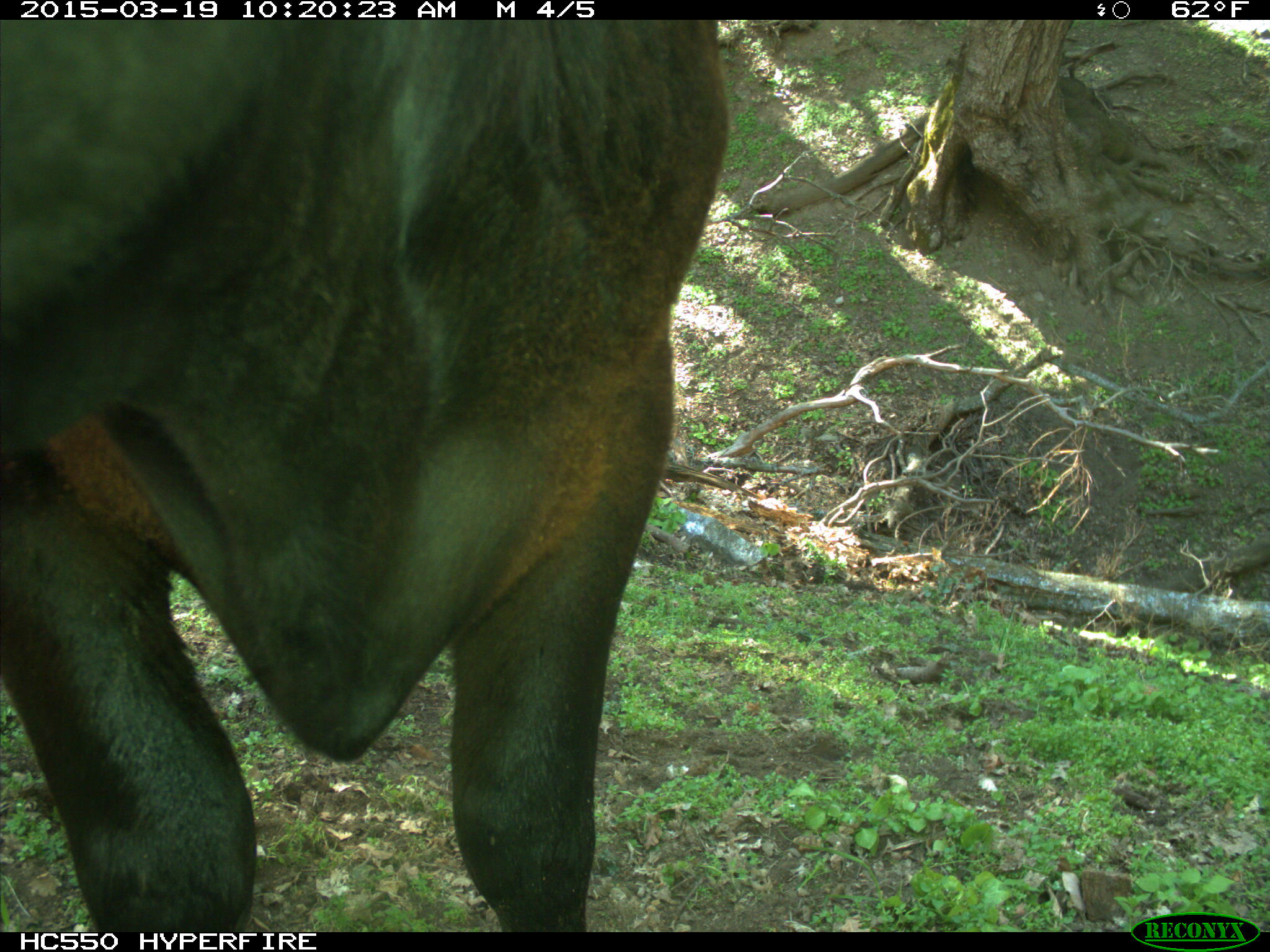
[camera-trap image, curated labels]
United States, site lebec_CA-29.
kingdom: Animalia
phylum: Chordata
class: Mammalia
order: Artiodactyla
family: Bovidae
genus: Bos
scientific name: Bos taurus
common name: domestic cow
Bos taurus (domestic cow).